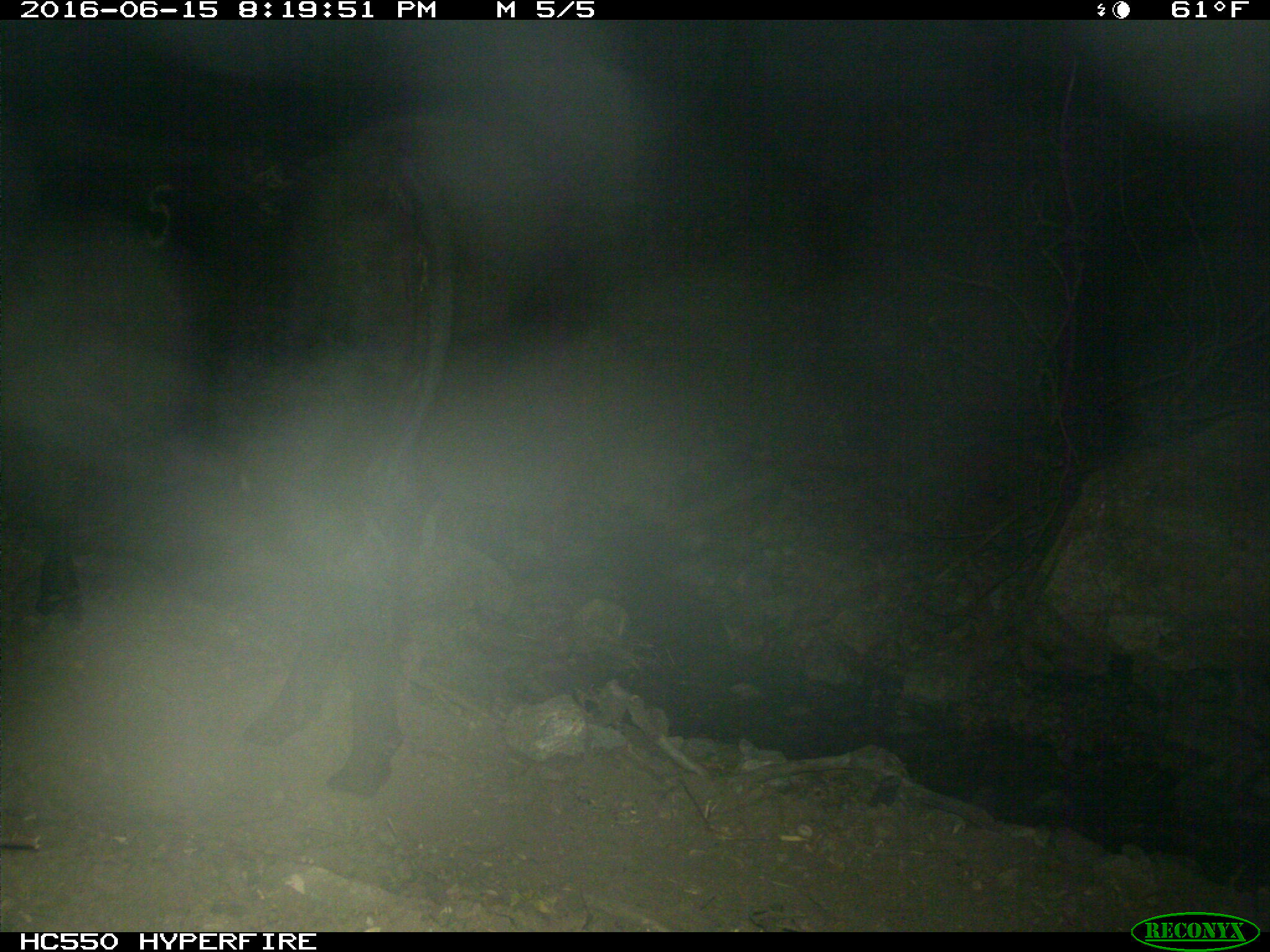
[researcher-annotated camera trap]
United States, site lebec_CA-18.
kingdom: Animalia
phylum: Chordata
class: Mammalia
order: Artiodactyla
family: Bovidae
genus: Bos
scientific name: Bos taurus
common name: domestic cow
Bos taurus (domestic cow).